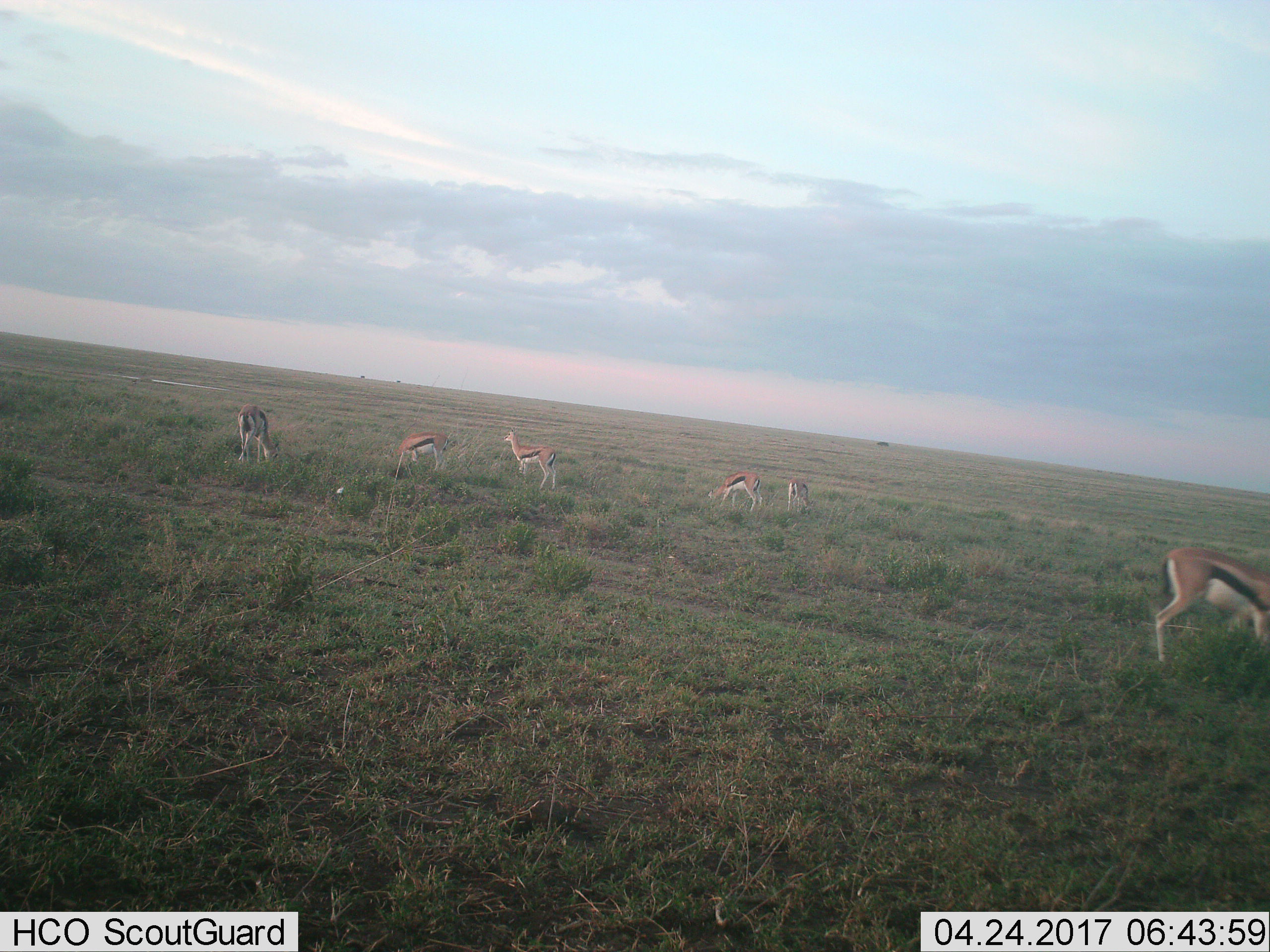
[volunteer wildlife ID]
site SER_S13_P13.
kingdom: Animalia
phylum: Chordata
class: Mammalia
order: Artiodactyla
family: Bovidae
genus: Eudorcas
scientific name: Eudorcas thomsonii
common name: thomson's gazelle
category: gazellethomsons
Gazellethomsons (thomson's gazelle) (Eudorcas thomsonii), count 6. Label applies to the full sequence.